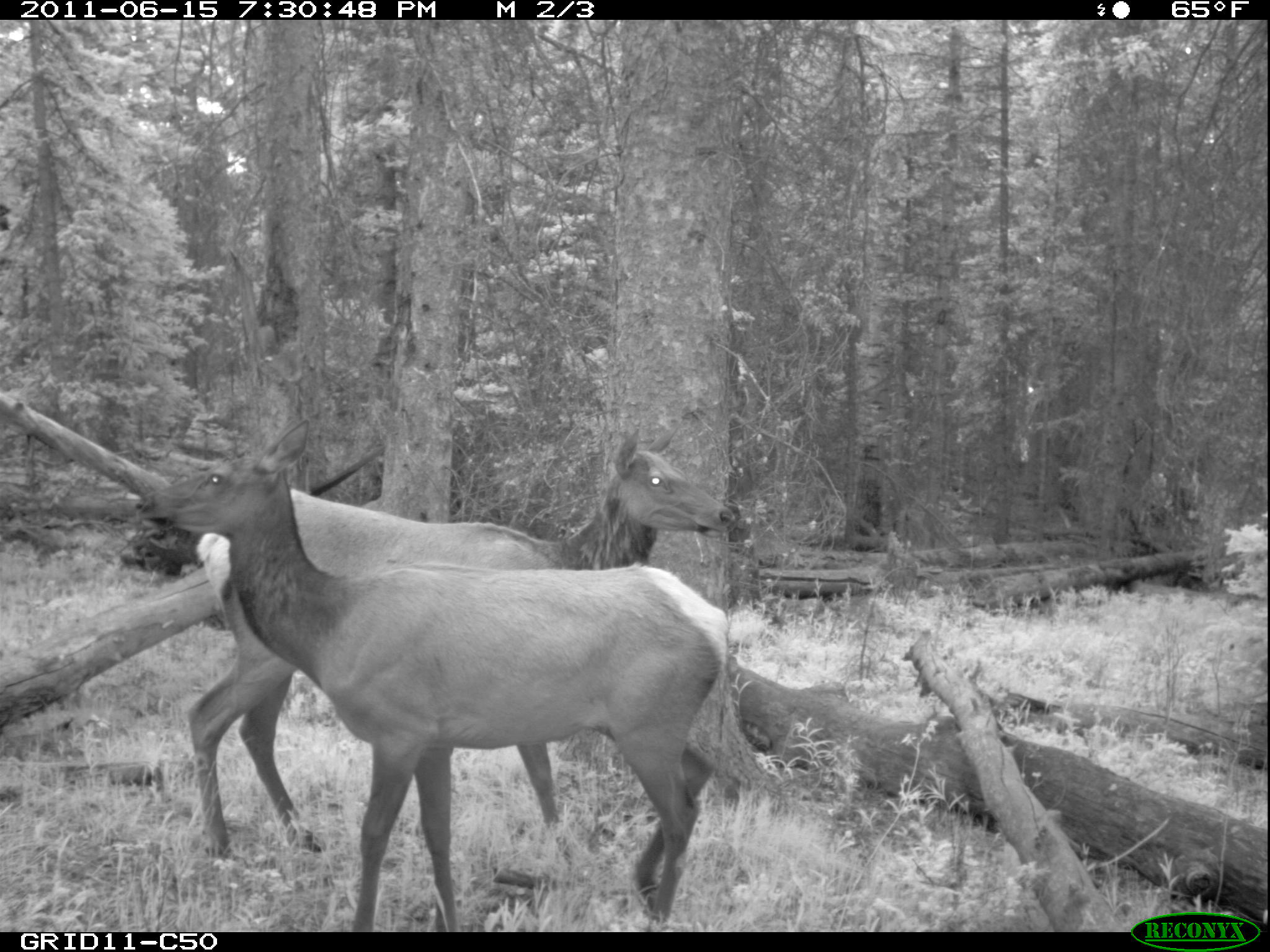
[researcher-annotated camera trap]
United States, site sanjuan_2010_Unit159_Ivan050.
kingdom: Animalia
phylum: Chordata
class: Mammalia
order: Artiodactyla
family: Cervidae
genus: Cervus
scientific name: Cervus elaphus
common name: red deer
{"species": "Cervus elaphus (red deer)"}